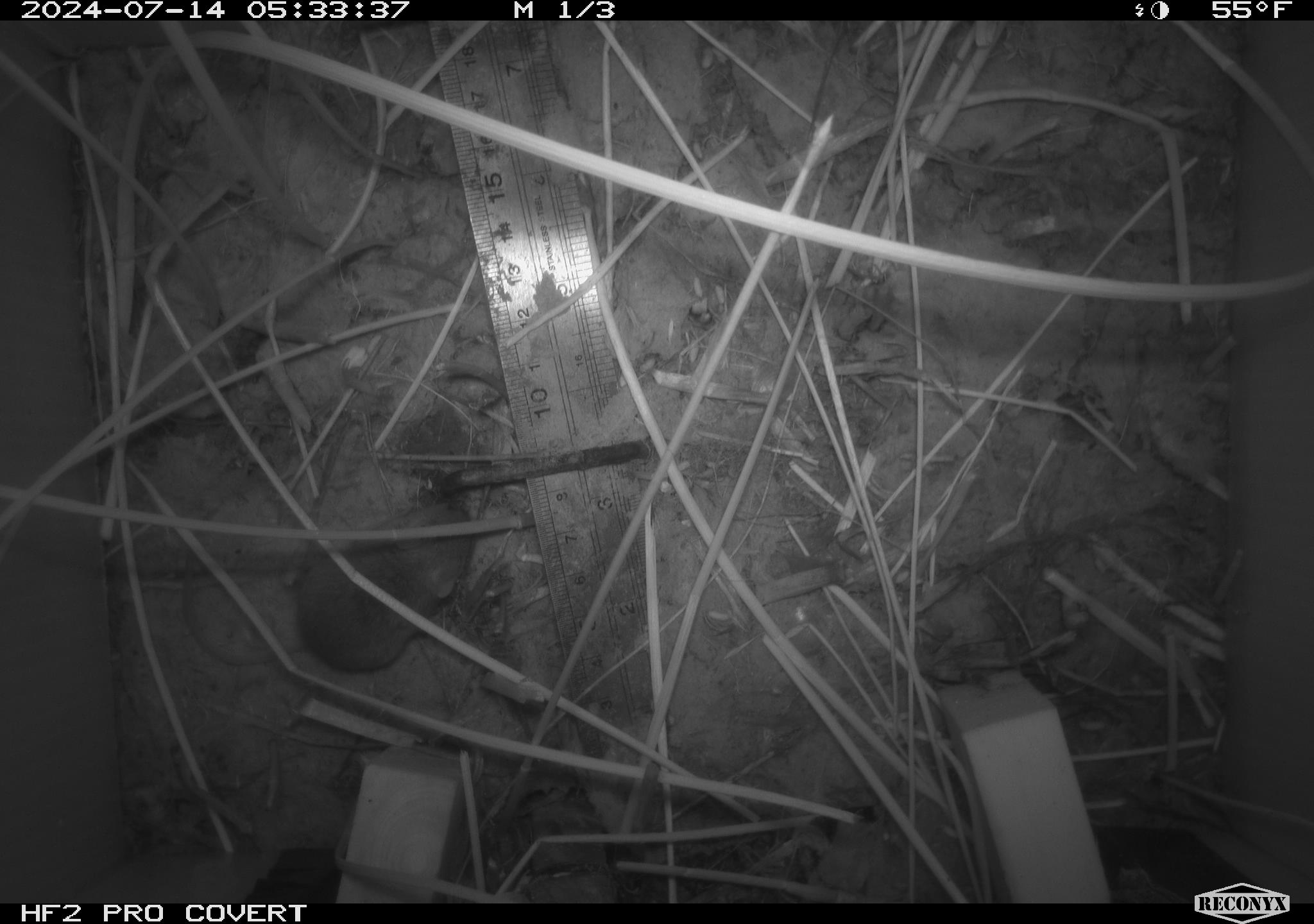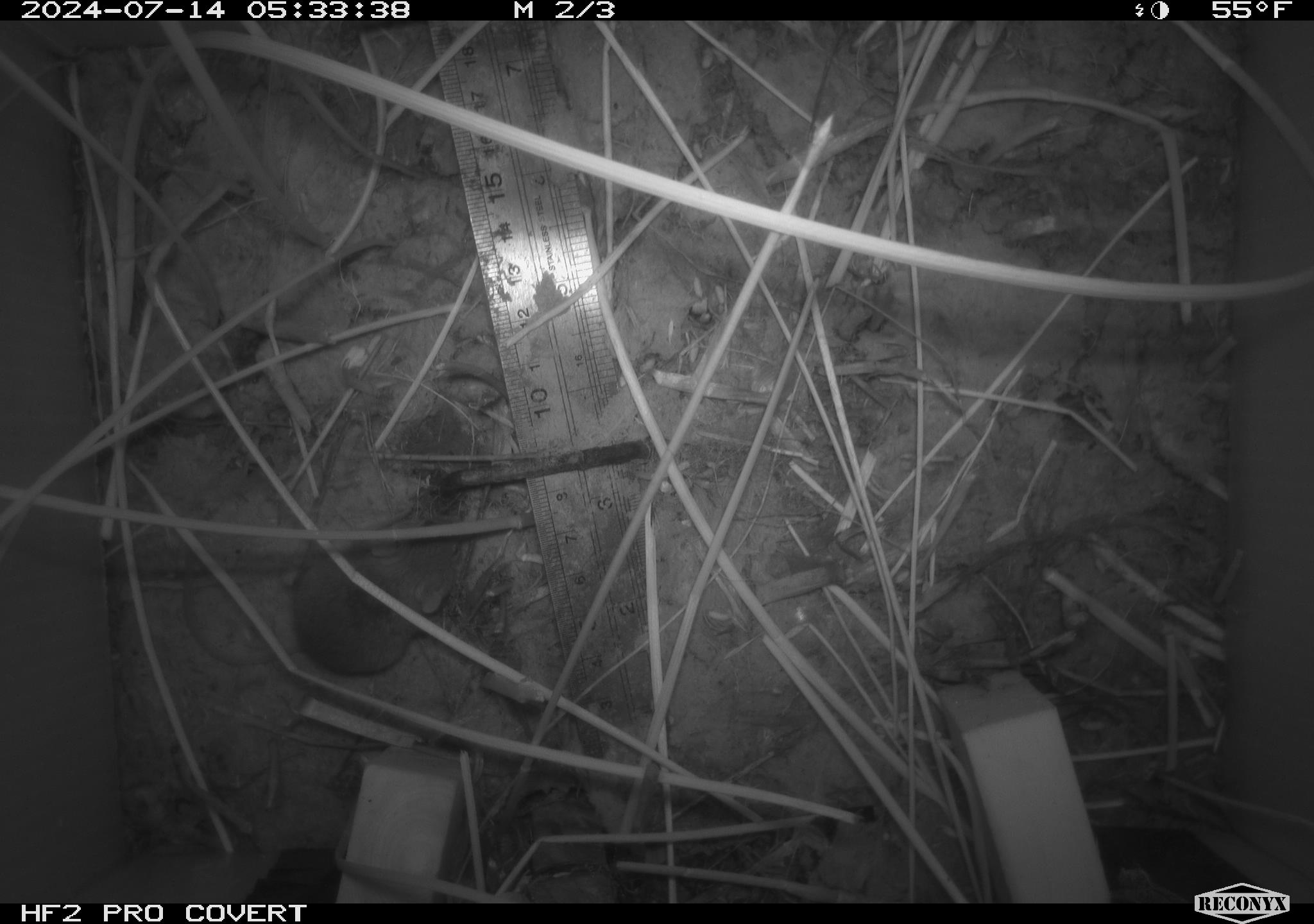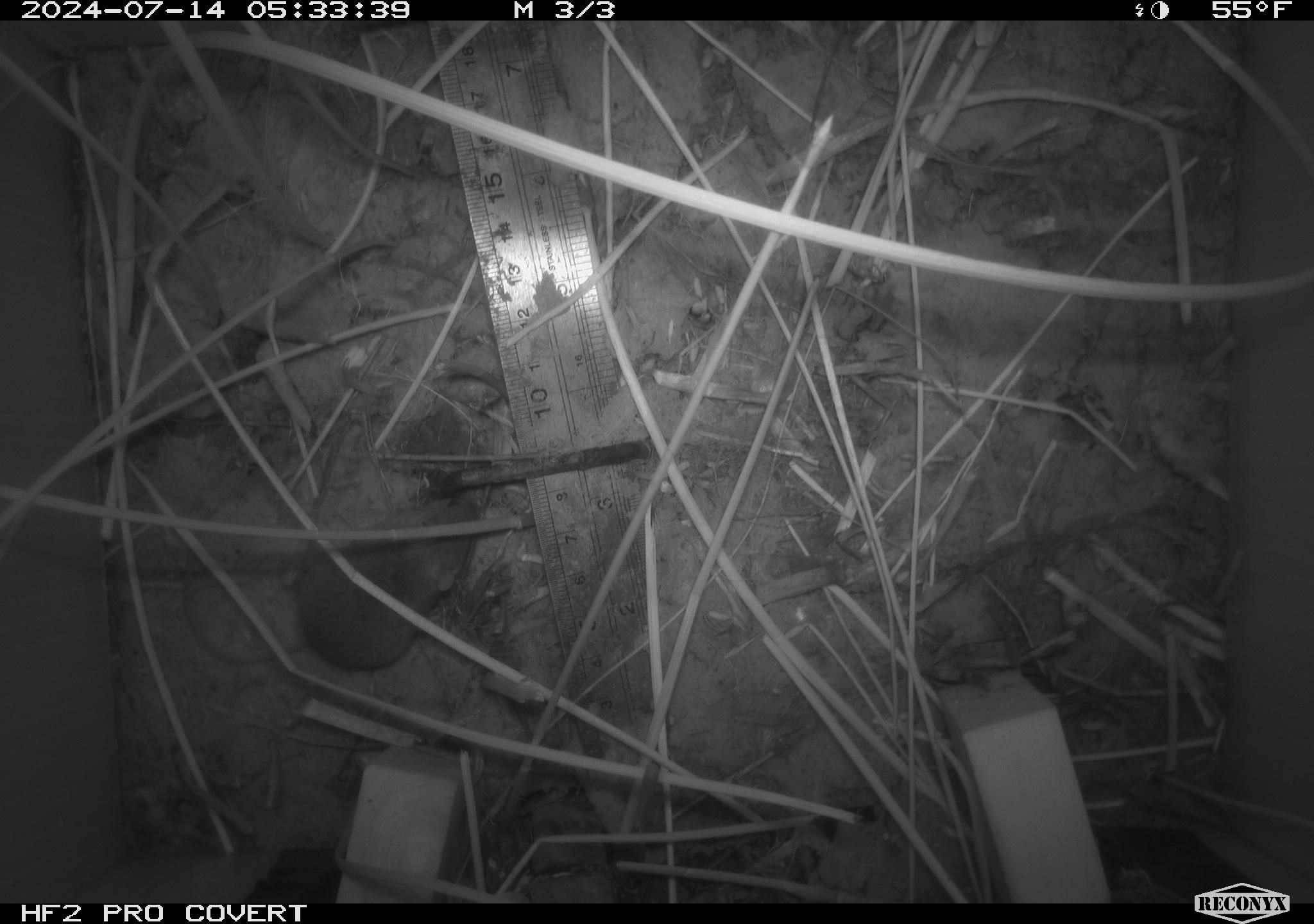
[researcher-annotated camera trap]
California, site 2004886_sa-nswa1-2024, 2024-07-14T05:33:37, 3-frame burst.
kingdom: Animalia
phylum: Chordata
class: Mammalia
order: Rodentia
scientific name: Rodentia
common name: rodent